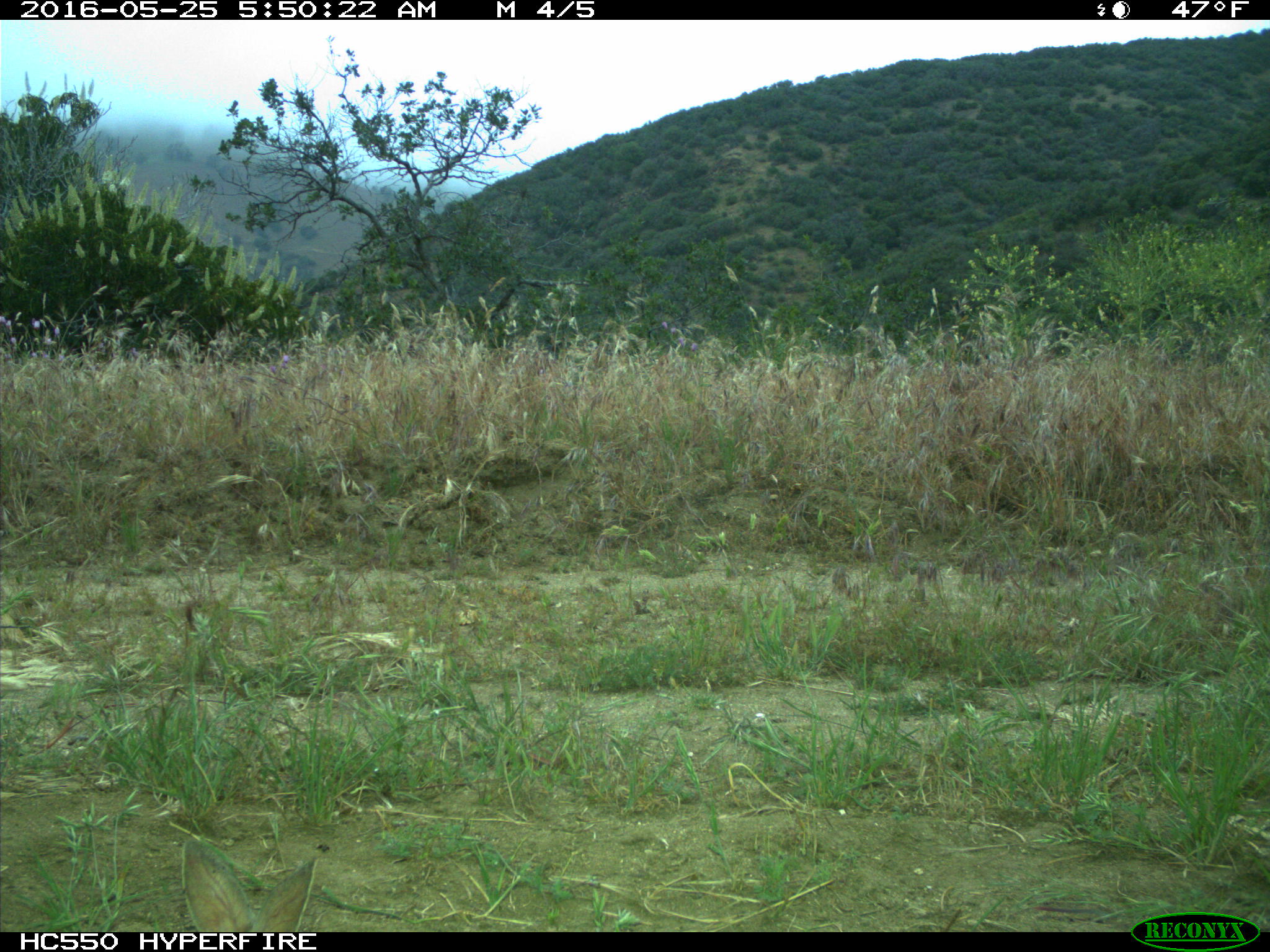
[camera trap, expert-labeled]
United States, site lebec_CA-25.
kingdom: Animalia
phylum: Chordata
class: Mammalia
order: Lagomorpha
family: Leporidae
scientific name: Leporidae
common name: rabbits and hares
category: unidentified rabbit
Unidentified rabbit (rabbits and hares) (Leporidae).